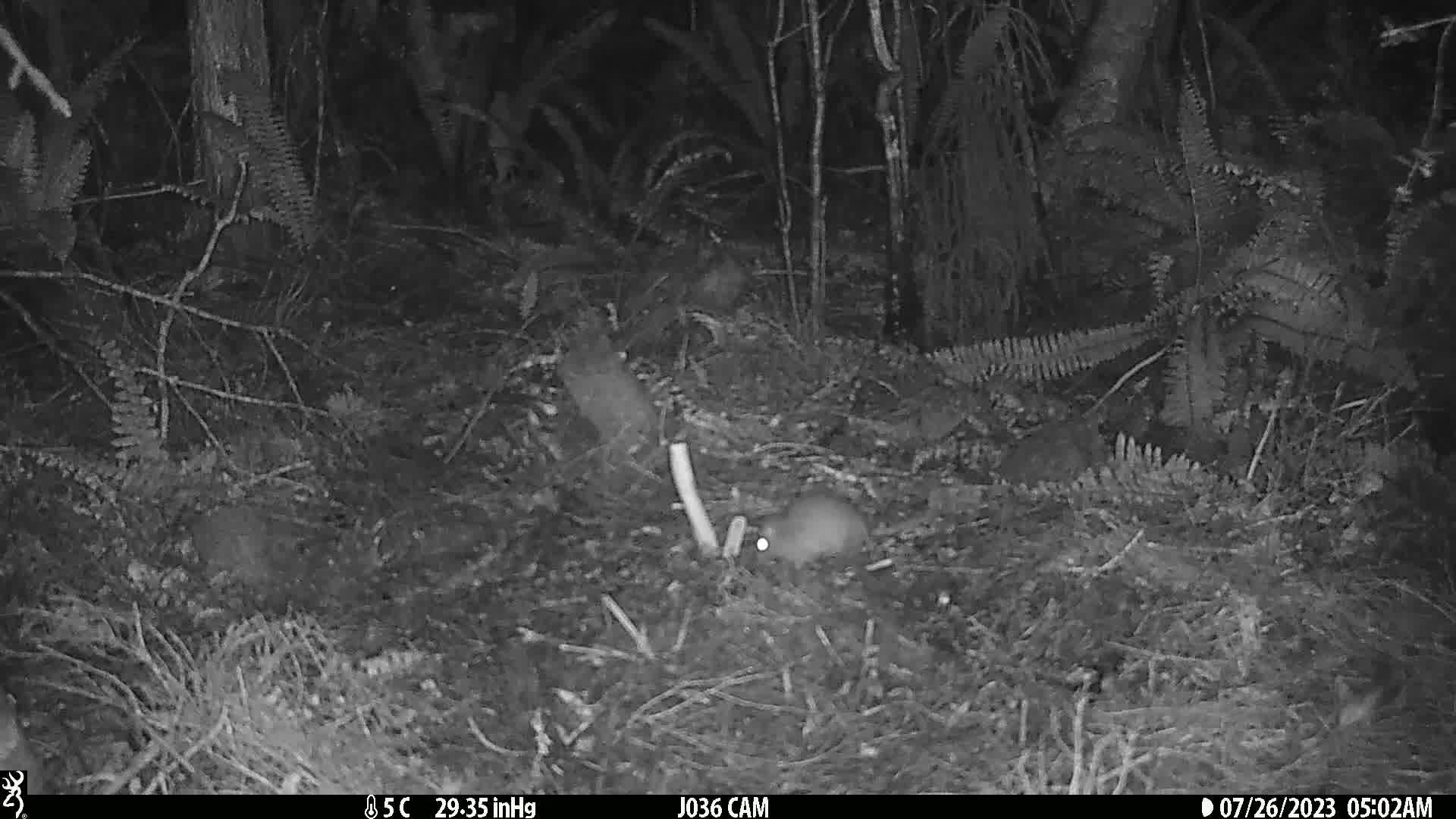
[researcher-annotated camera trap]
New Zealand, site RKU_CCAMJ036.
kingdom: Animalia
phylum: Chordata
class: Mammalia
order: Rodentia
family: Muridae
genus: Rattus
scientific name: Rattus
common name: rat